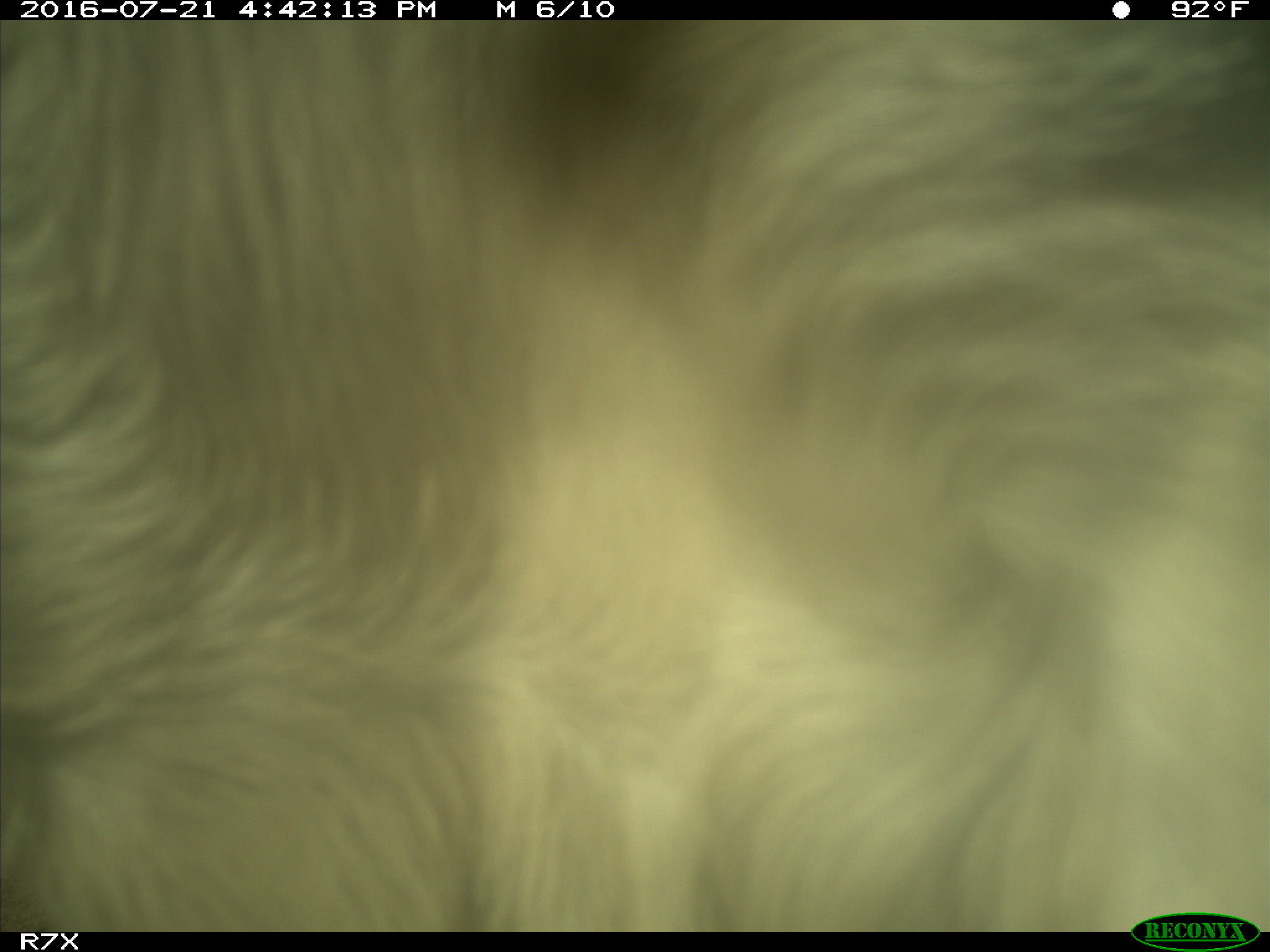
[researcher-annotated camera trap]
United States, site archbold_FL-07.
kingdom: Animalia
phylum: Chordata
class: Mammalia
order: Artiodactyla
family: Bovidae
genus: Bos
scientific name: Bos taurus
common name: domestic cow